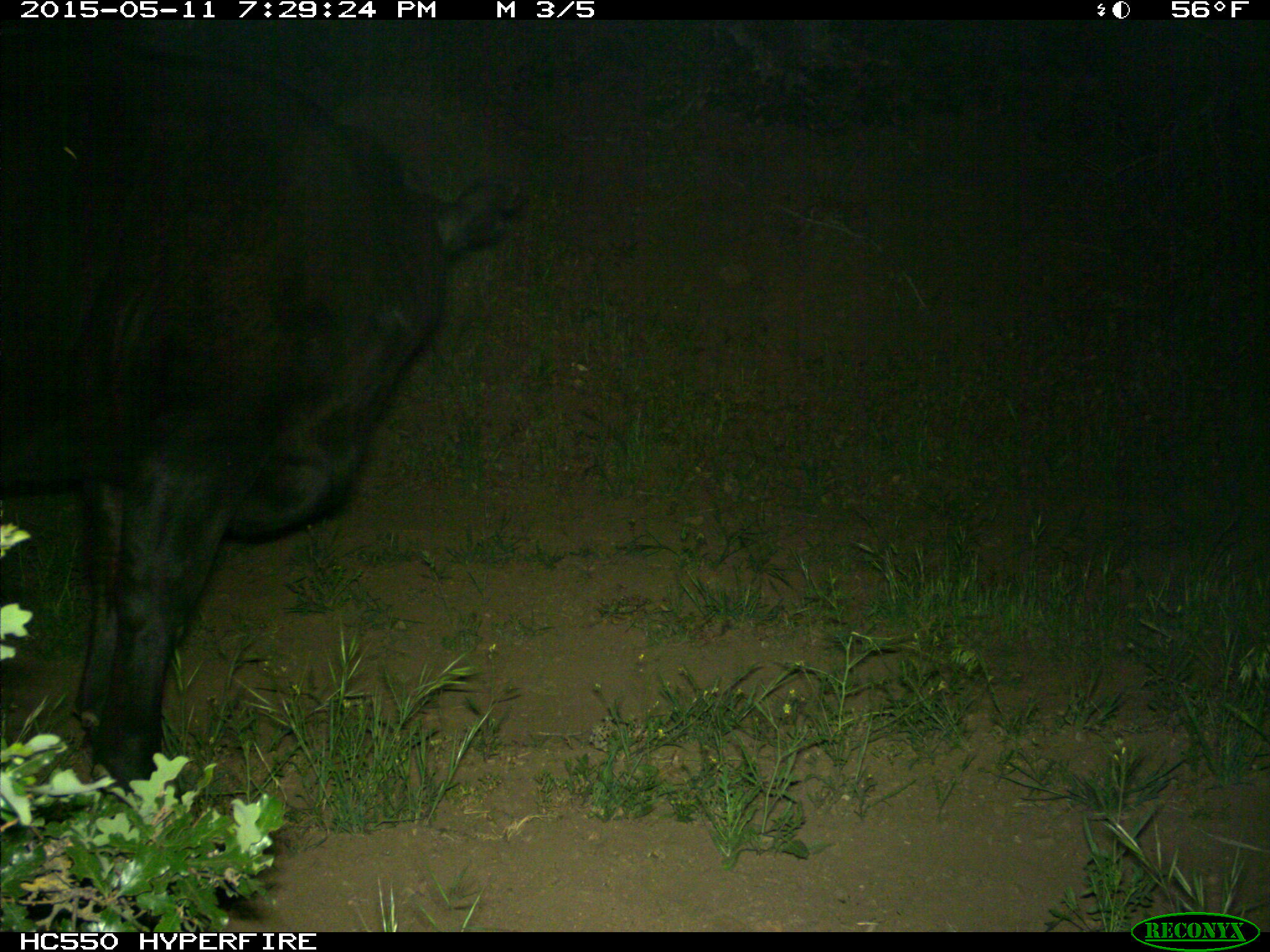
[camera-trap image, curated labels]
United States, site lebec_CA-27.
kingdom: Animalia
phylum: Chordata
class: Mammalia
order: Artiodactyla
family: Bovidae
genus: Bos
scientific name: Bos taurus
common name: domestic cow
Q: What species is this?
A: Bos taurus (domestic cow).